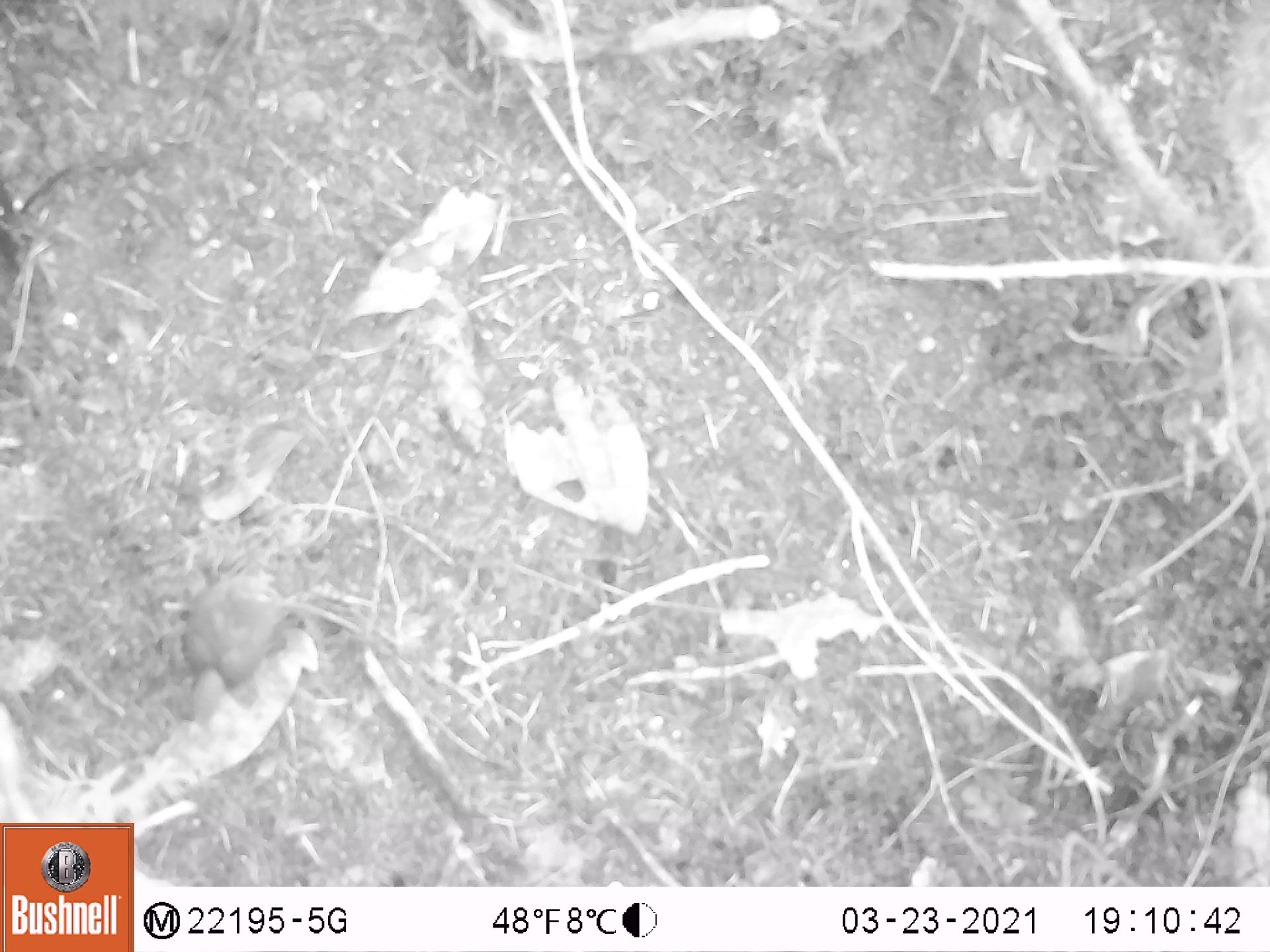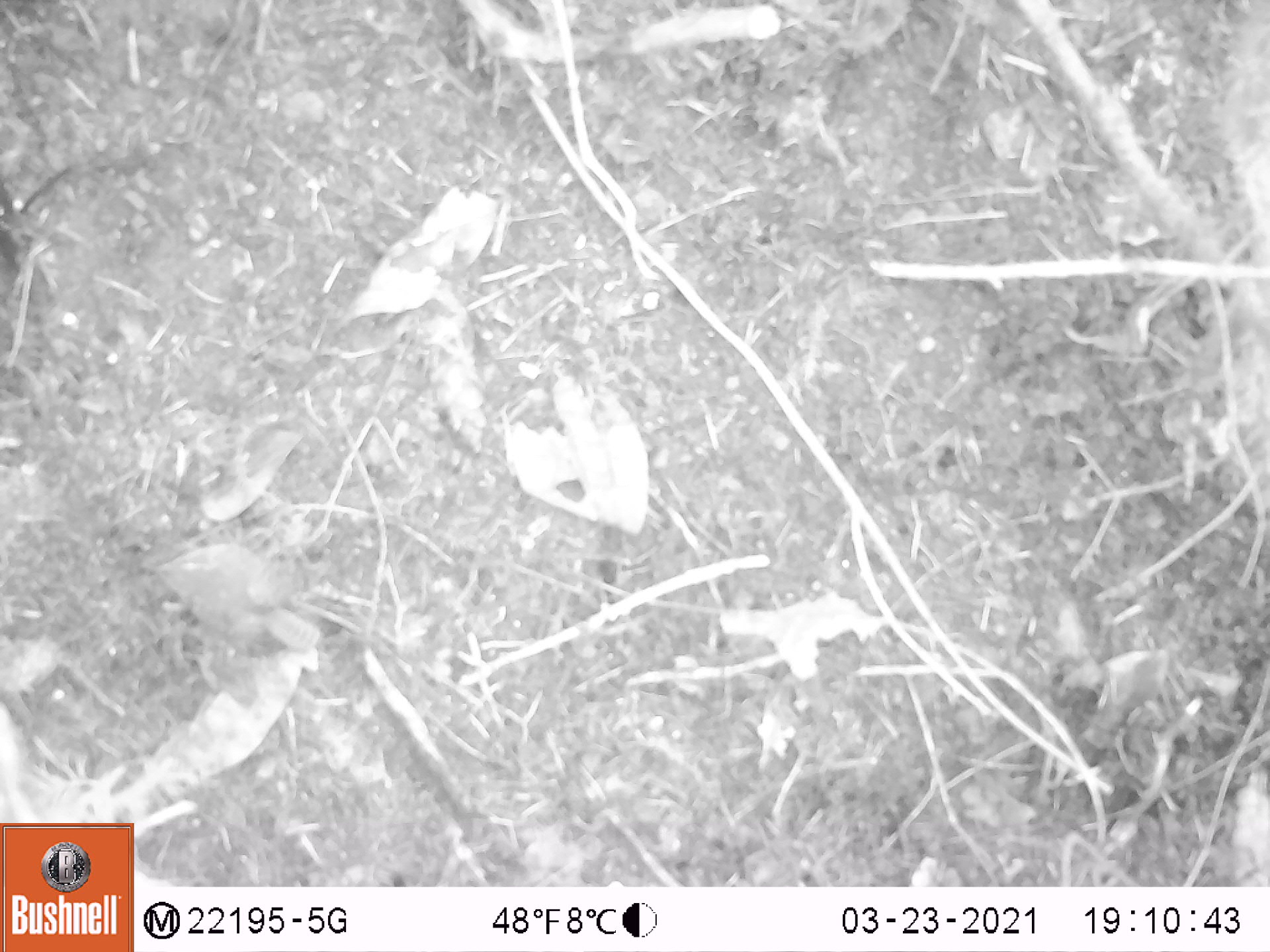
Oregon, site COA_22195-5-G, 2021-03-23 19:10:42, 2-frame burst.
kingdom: Animalia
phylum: Chordata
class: Aves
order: Passeriformes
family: Troglodytidae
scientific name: Troglodytidae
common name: wrens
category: troglodytidae family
Troglodytidae family (wrens) (Troglodytidae).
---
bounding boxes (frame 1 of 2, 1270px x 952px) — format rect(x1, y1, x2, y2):
troglodytidae family: rect(137, 512, 348, 746)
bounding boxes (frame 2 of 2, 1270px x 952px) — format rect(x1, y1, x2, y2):
troglodytidae family: rect(111, 508, 353, 697)